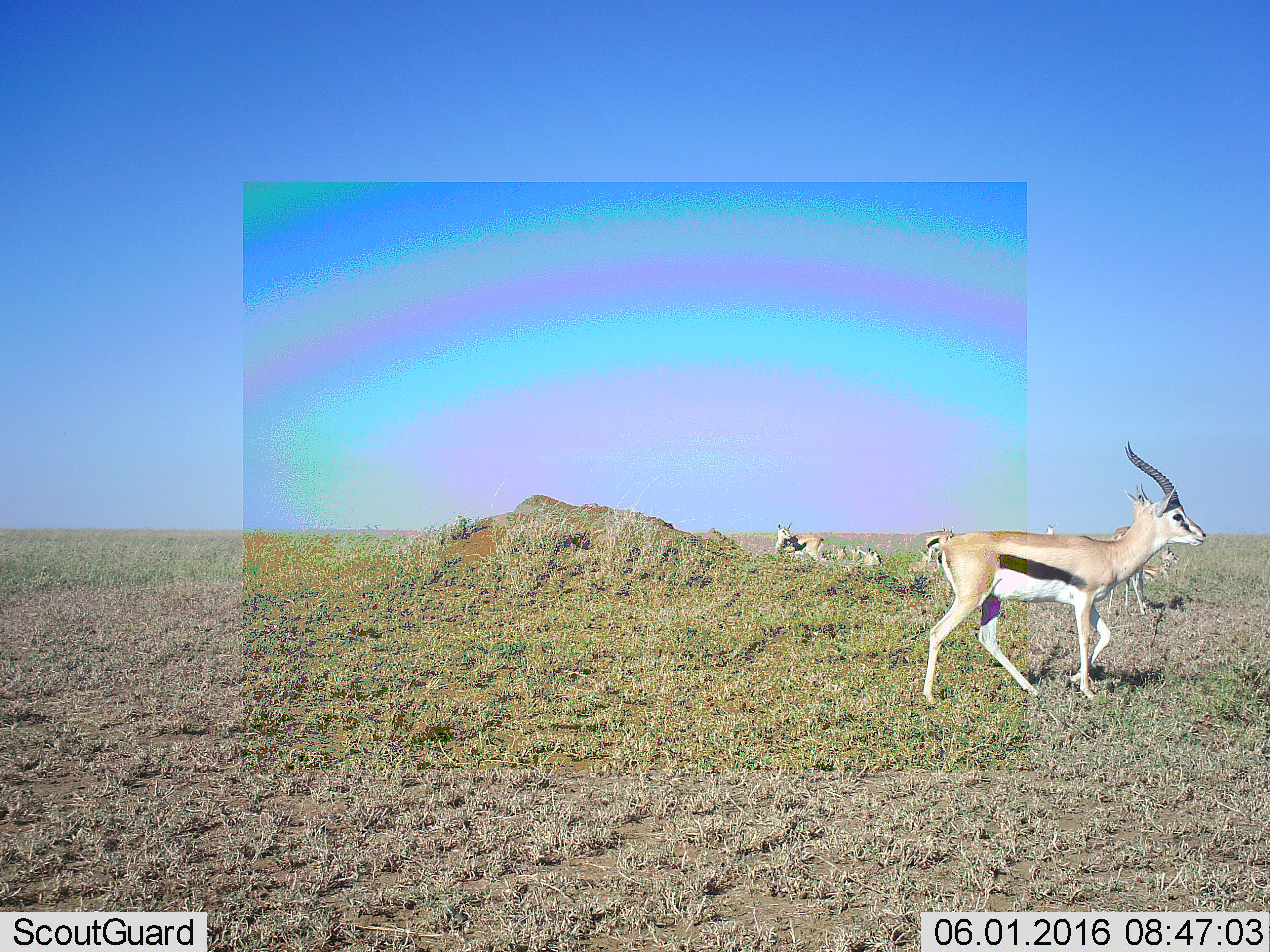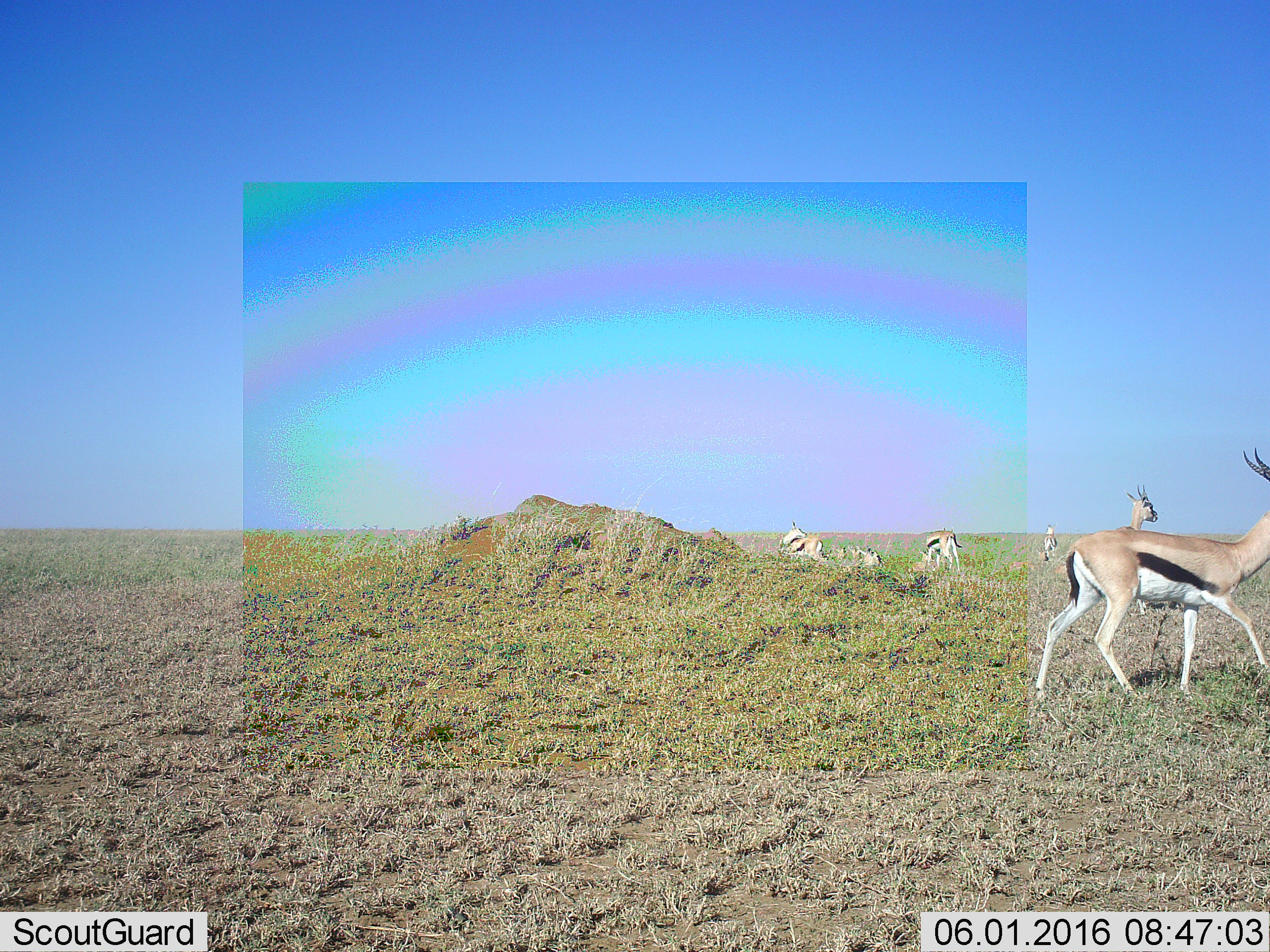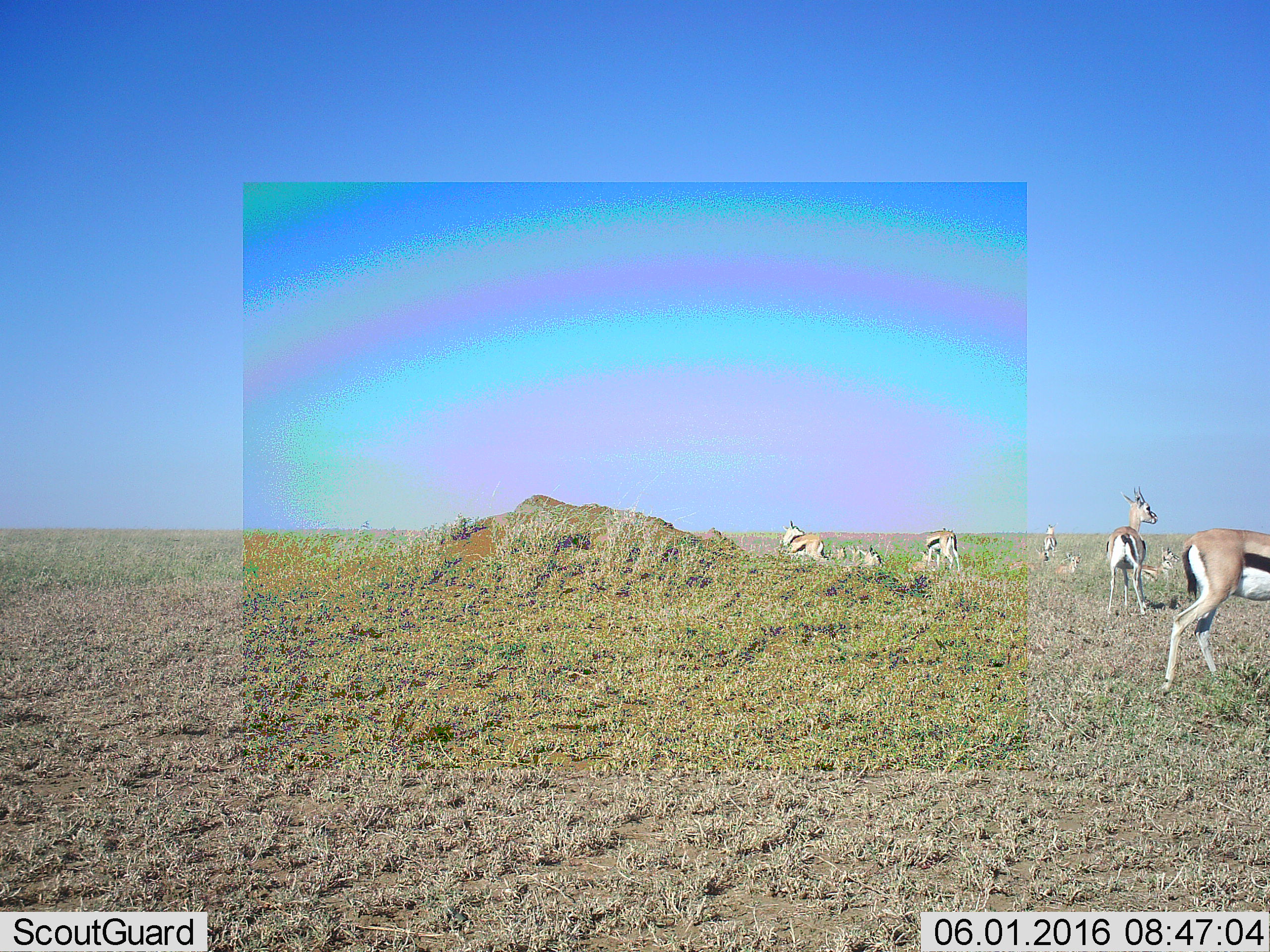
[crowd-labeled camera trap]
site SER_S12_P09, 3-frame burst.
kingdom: Animalia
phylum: Chordata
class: Mammalia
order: Artiodactyla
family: Bovidae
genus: Eudorcas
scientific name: Eudorcas thomsonii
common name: thomson's gazelle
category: gazellethomsons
Gazellethomsons (thomson's gazelle) (Eudorcas thomsonii), count 10. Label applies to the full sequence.